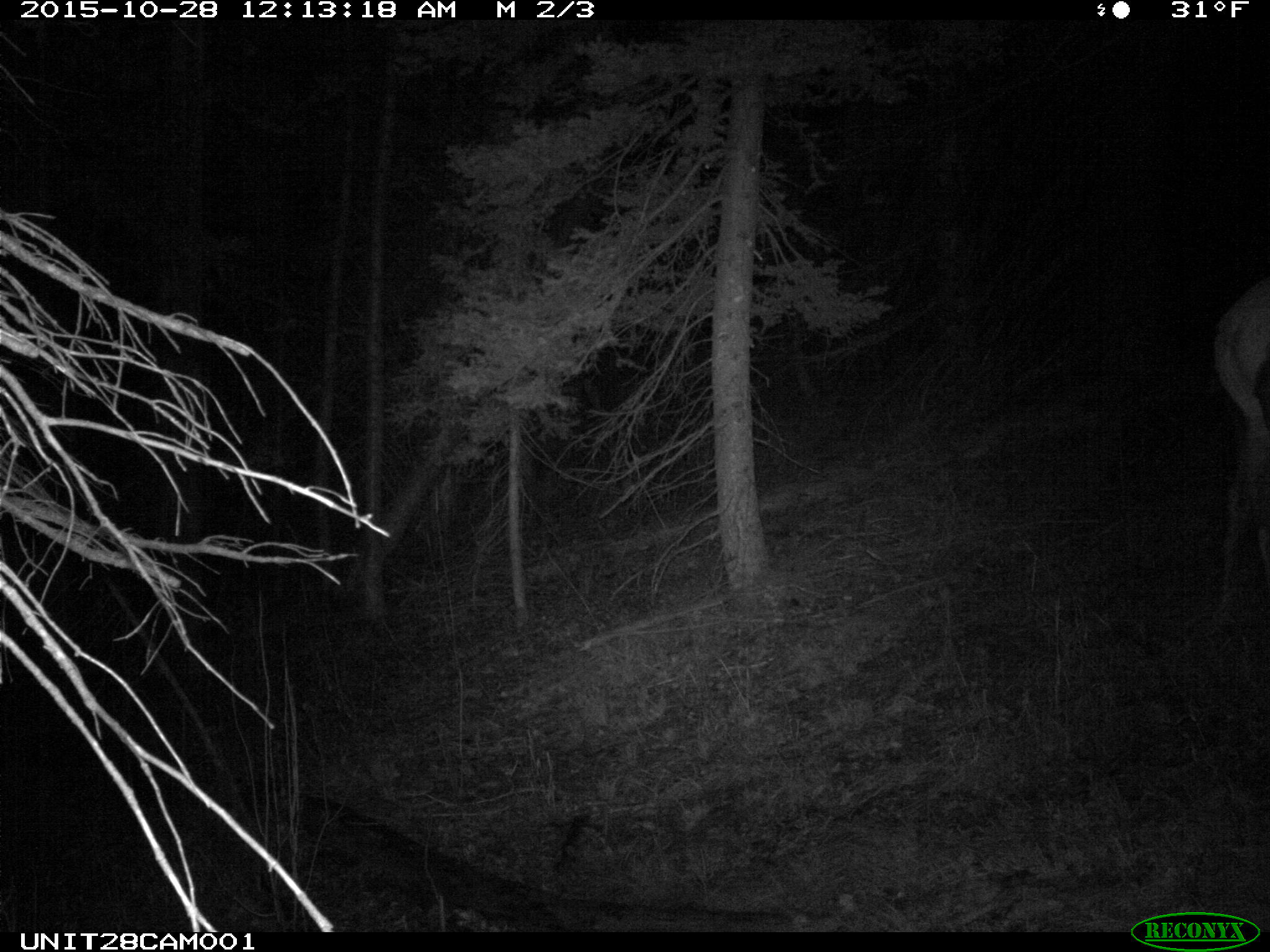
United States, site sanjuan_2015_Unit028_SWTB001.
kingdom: Animalia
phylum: Chordata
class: Mammalia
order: Artiodactyla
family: Cervidae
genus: Cervus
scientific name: Cervus elaphus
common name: red deer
Cervus elaphus (red deer).